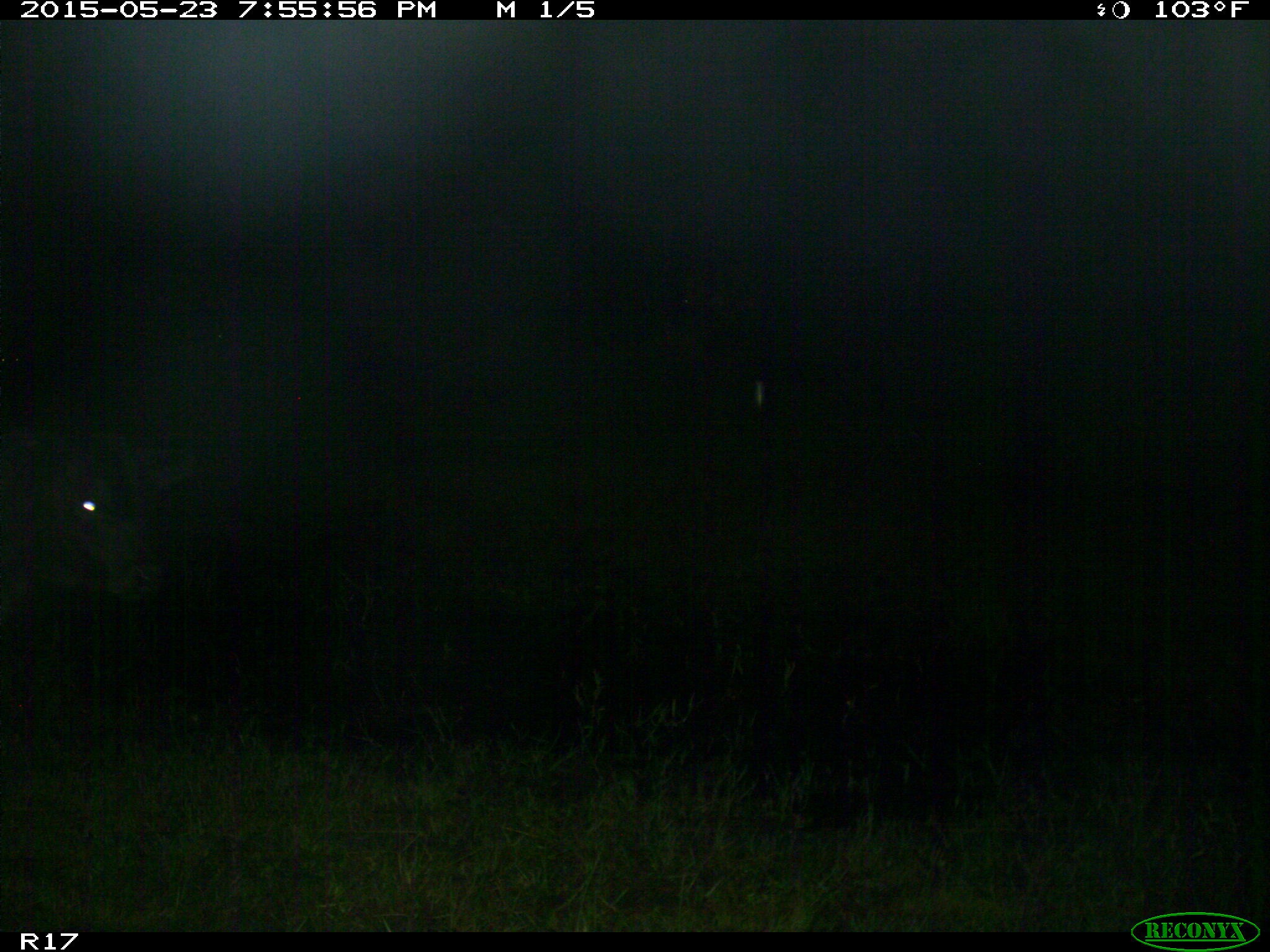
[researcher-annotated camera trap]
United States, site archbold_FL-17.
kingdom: Animalia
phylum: Chordata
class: Mammalia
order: Artiodactyla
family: Bovidae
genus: Bos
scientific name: Bos taurus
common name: domestic cow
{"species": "Bos taurus (domestic cow)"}